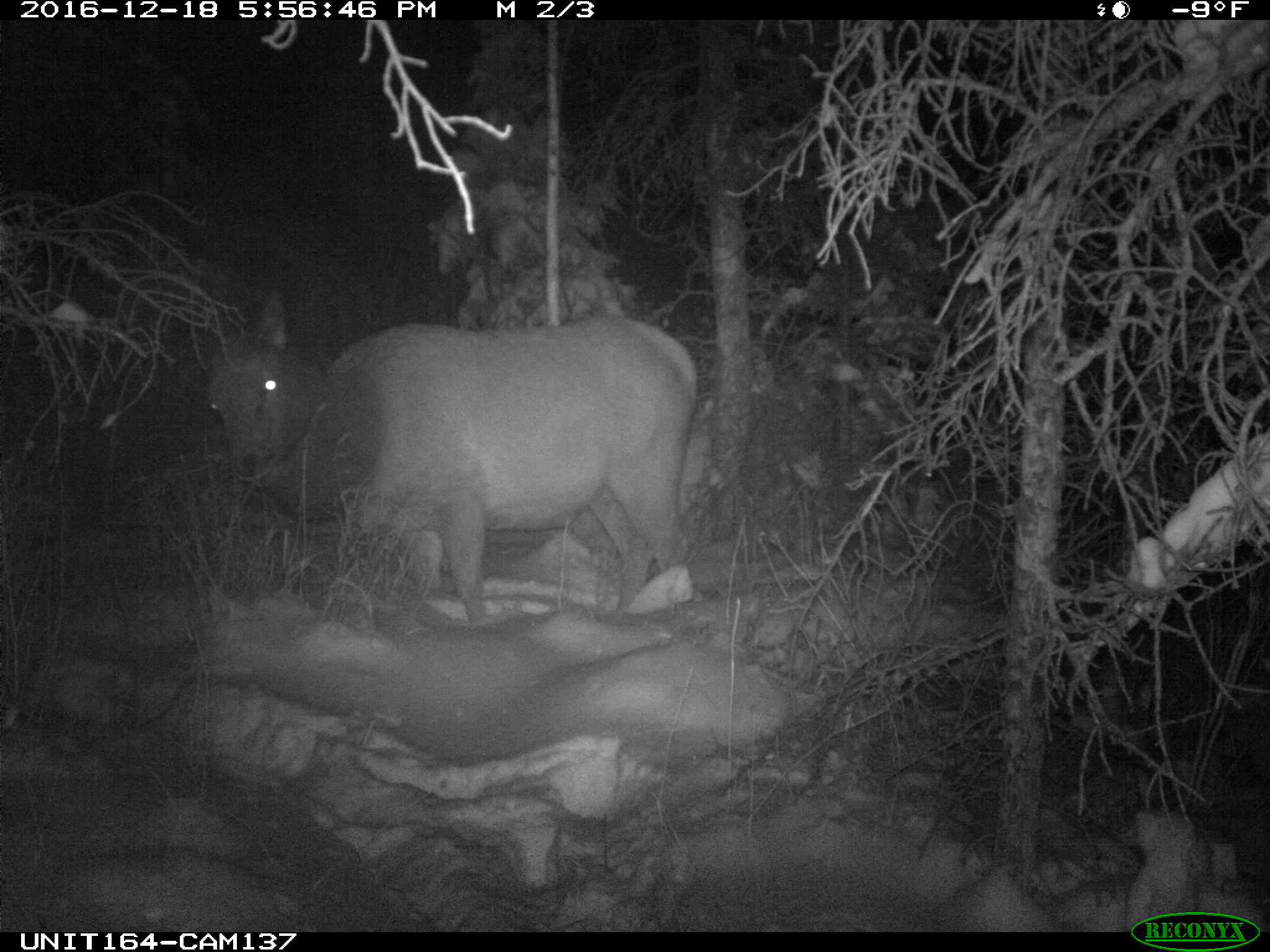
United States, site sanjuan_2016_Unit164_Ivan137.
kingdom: Animalia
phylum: Chordata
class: Mammalia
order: Artiodactyla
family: Cervidae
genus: Cervus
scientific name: Cervus elaphus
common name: red deer